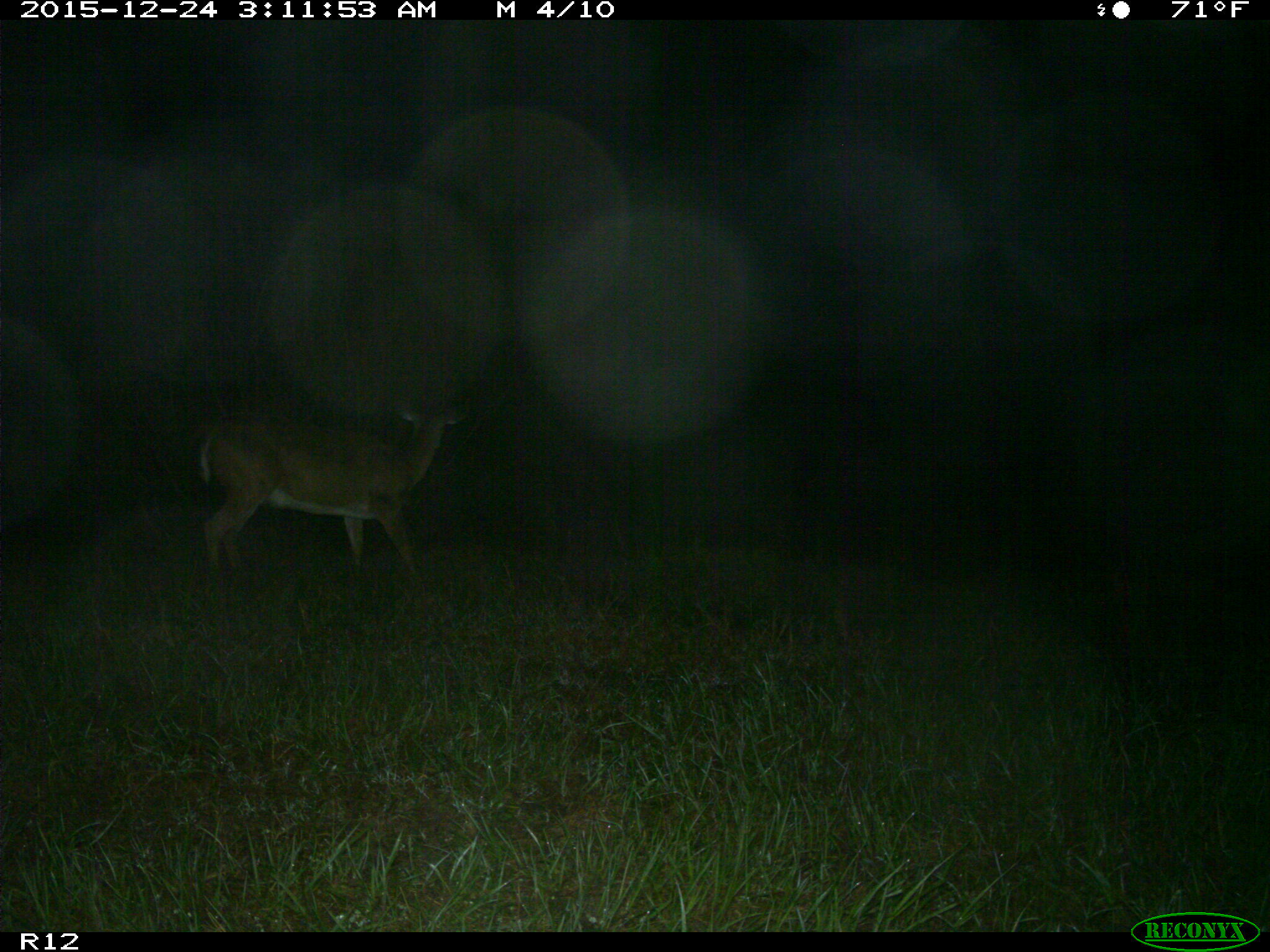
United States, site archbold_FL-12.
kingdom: Animalia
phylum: Chordata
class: Mammalia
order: Artiodactyla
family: Cervidae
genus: Odocoileus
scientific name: Odocoileus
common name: deer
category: unidentified deer